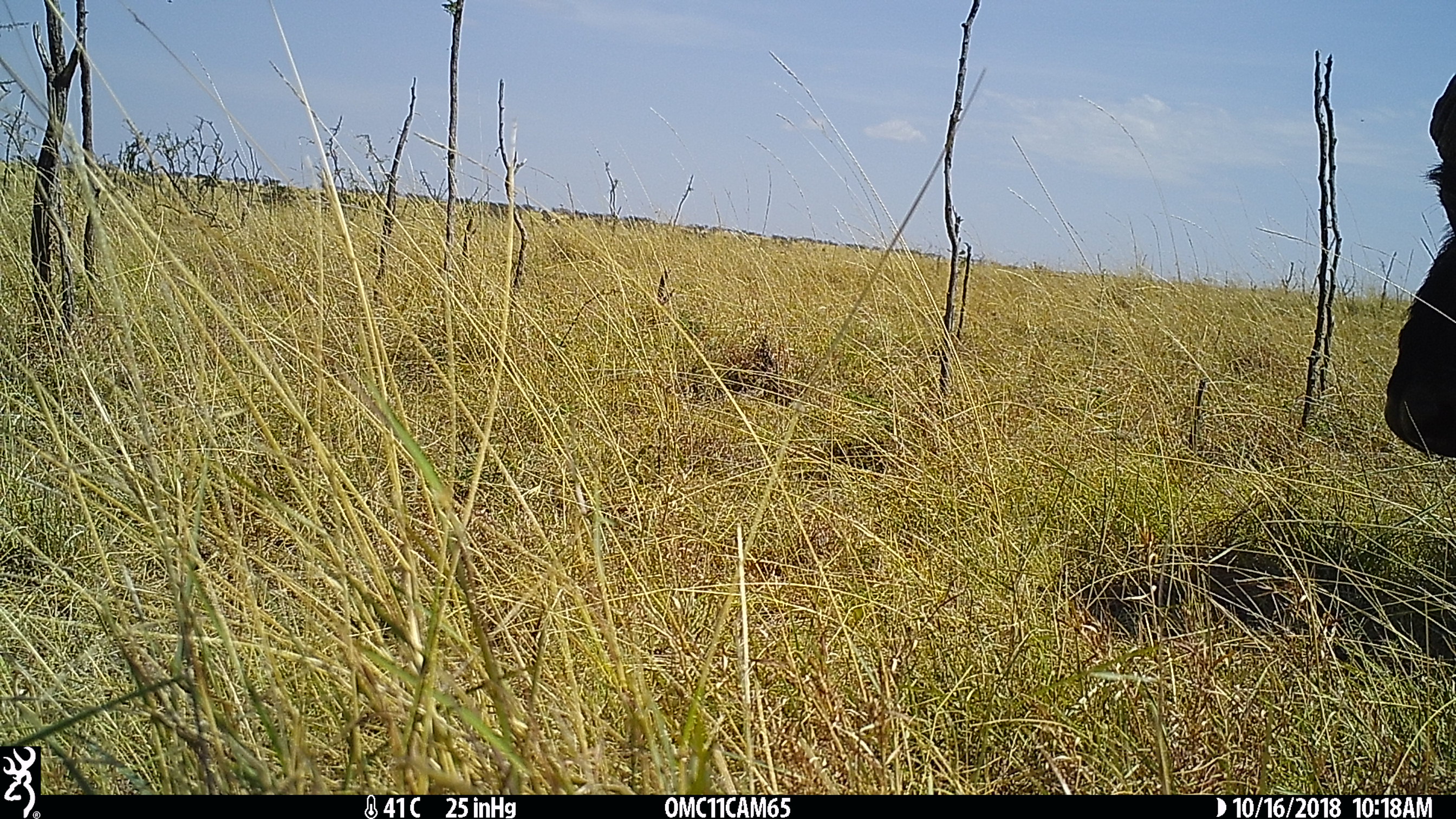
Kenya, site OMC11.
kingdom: Animalia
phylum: Chordata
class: Mammalia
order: Artiodactyla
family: Bovidae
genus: Syncerus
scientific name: Syncerus caffer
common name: buffalo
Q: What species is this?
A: Buffalo (Syncerus caffer).